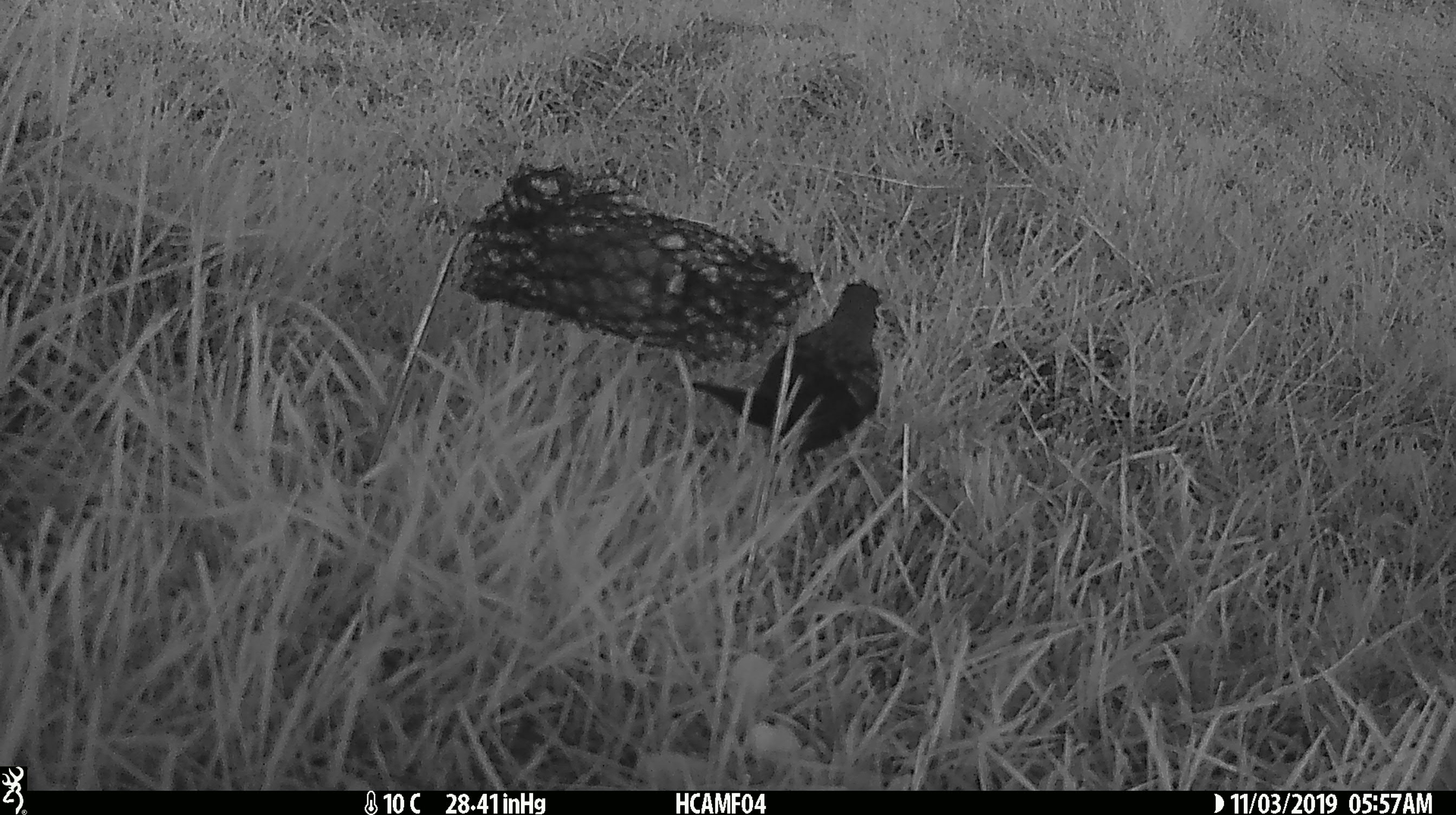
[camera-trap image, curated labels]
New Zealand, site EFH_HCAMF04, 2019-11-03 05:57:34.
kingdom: Animalia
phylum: Chordata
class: Aves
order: Passeriformes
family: Turdidae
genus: Turdus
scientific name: Turdus merula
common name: eurasian blackbird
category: blackbird